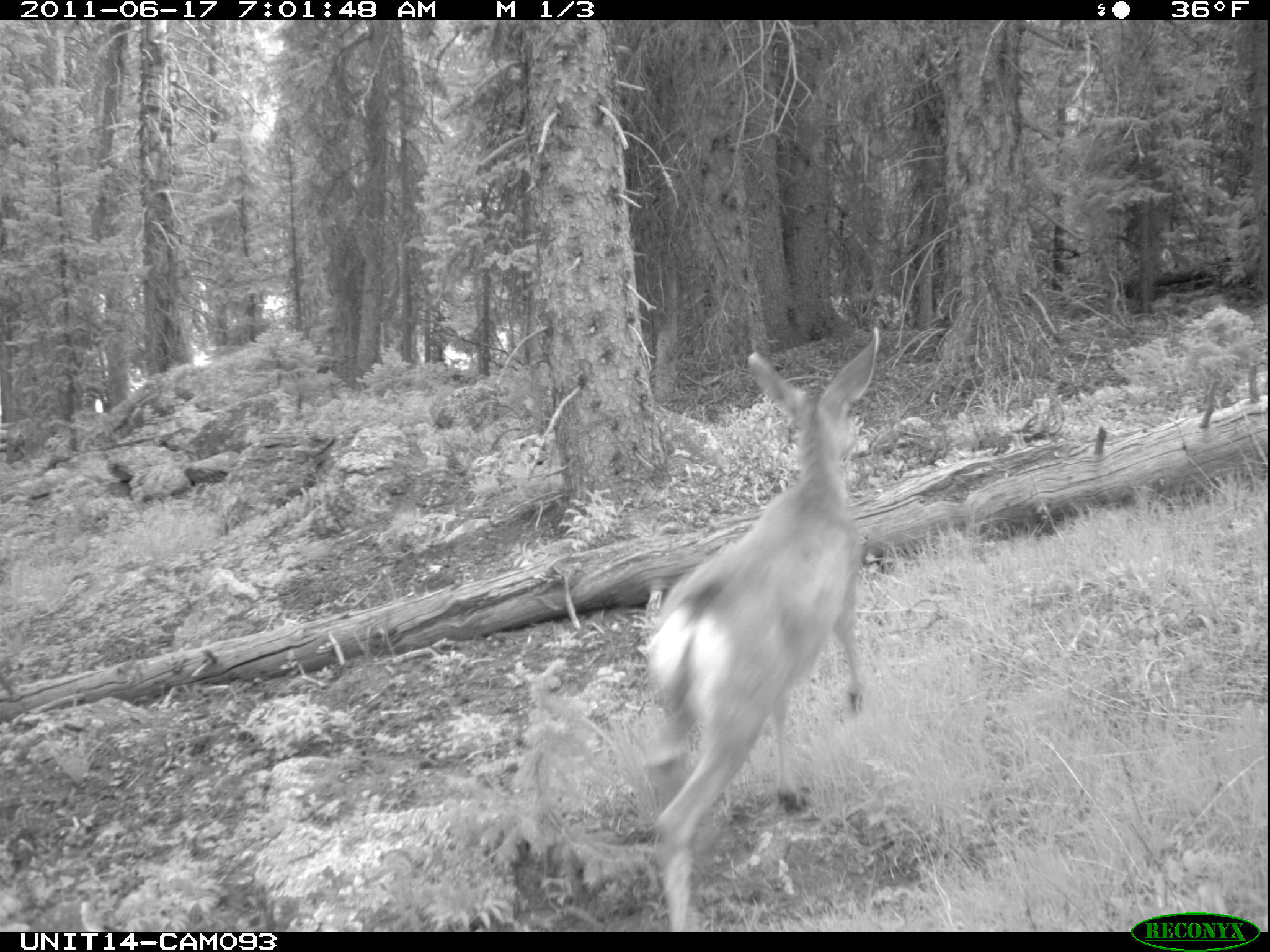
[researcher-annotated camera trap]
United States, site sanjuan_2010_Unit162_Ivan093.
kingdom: Animalia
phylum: Chordata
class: Mammalia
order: Artiodactyla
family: Cervidae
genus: Odocoileus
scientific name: Odocoileus hemionus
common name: mule deer